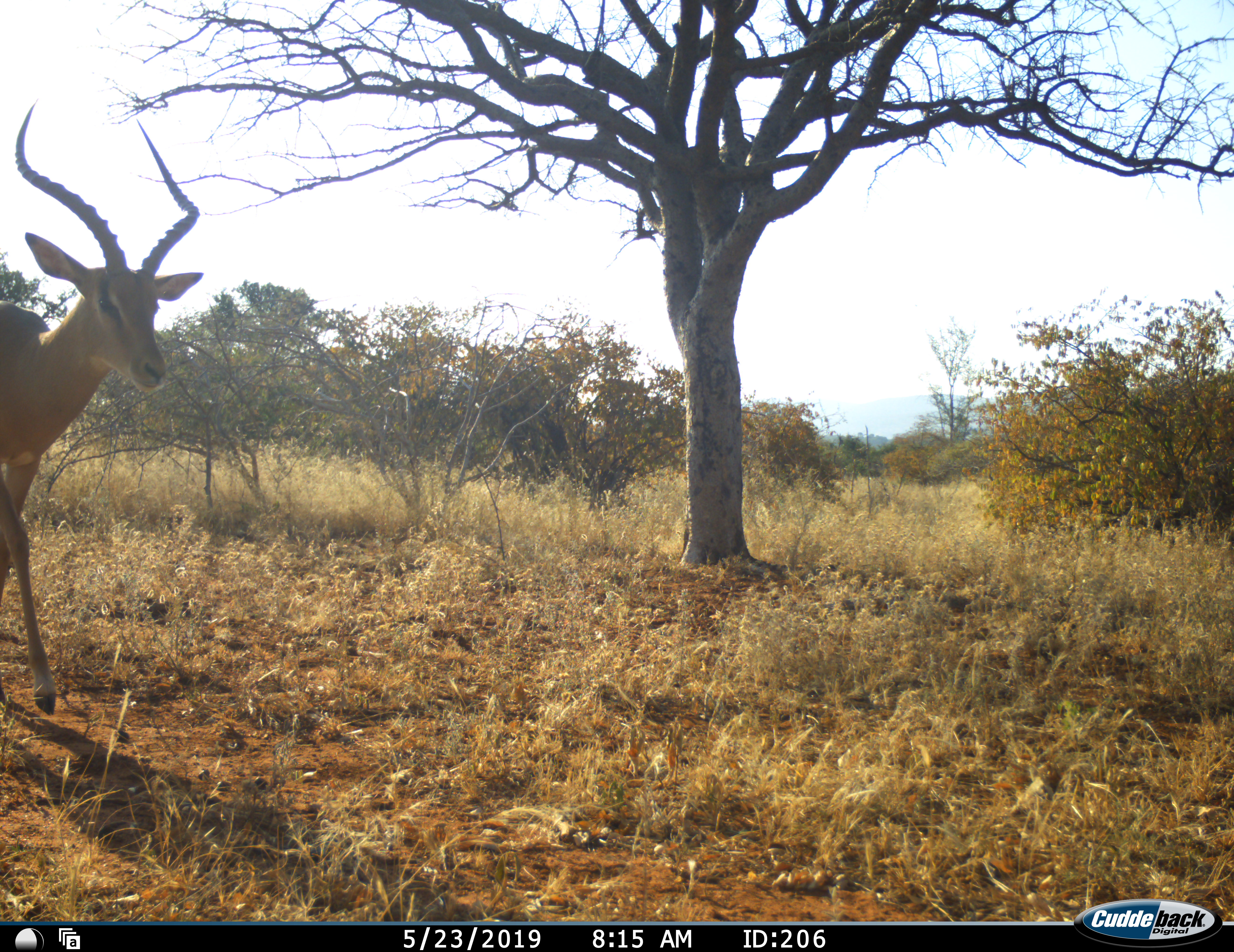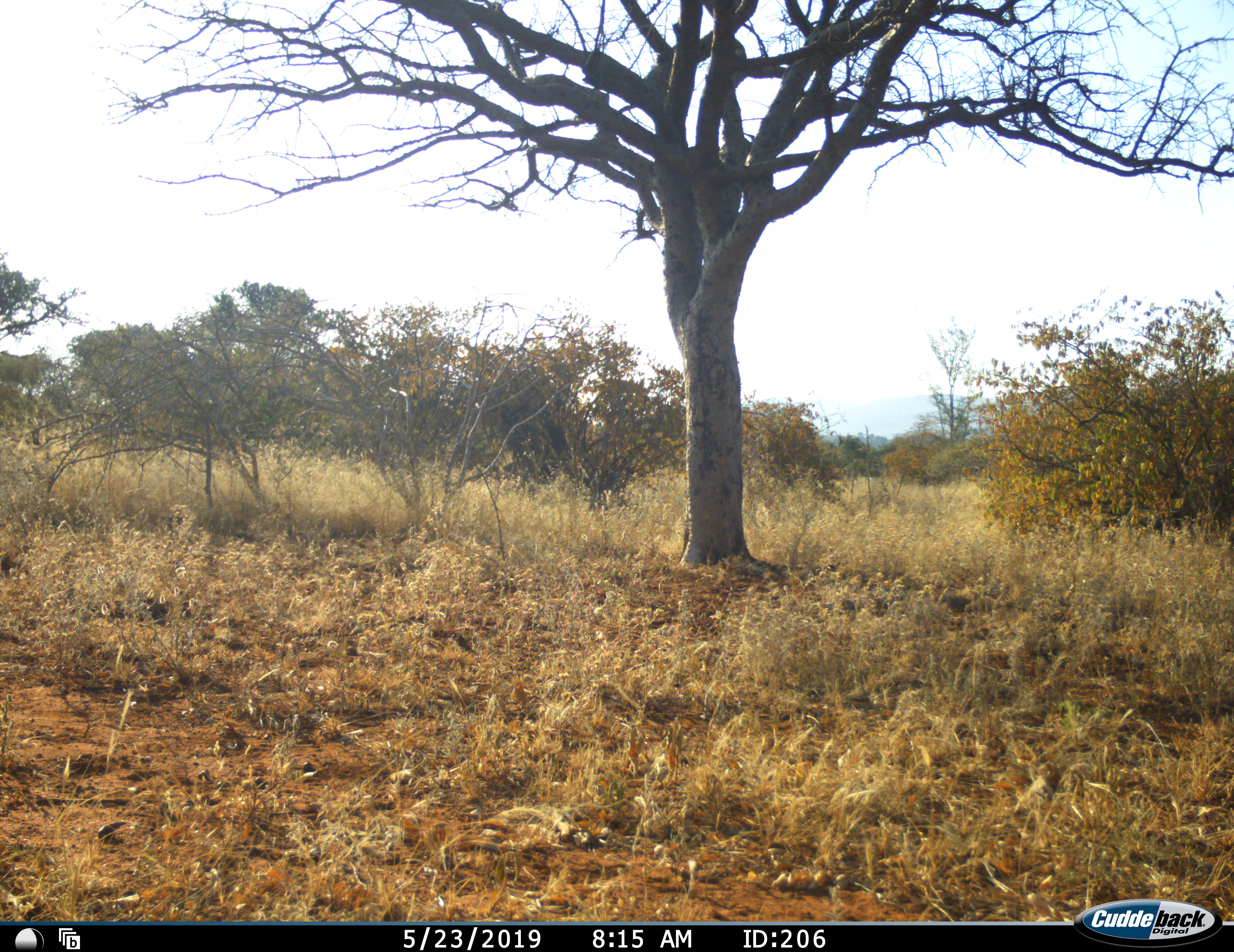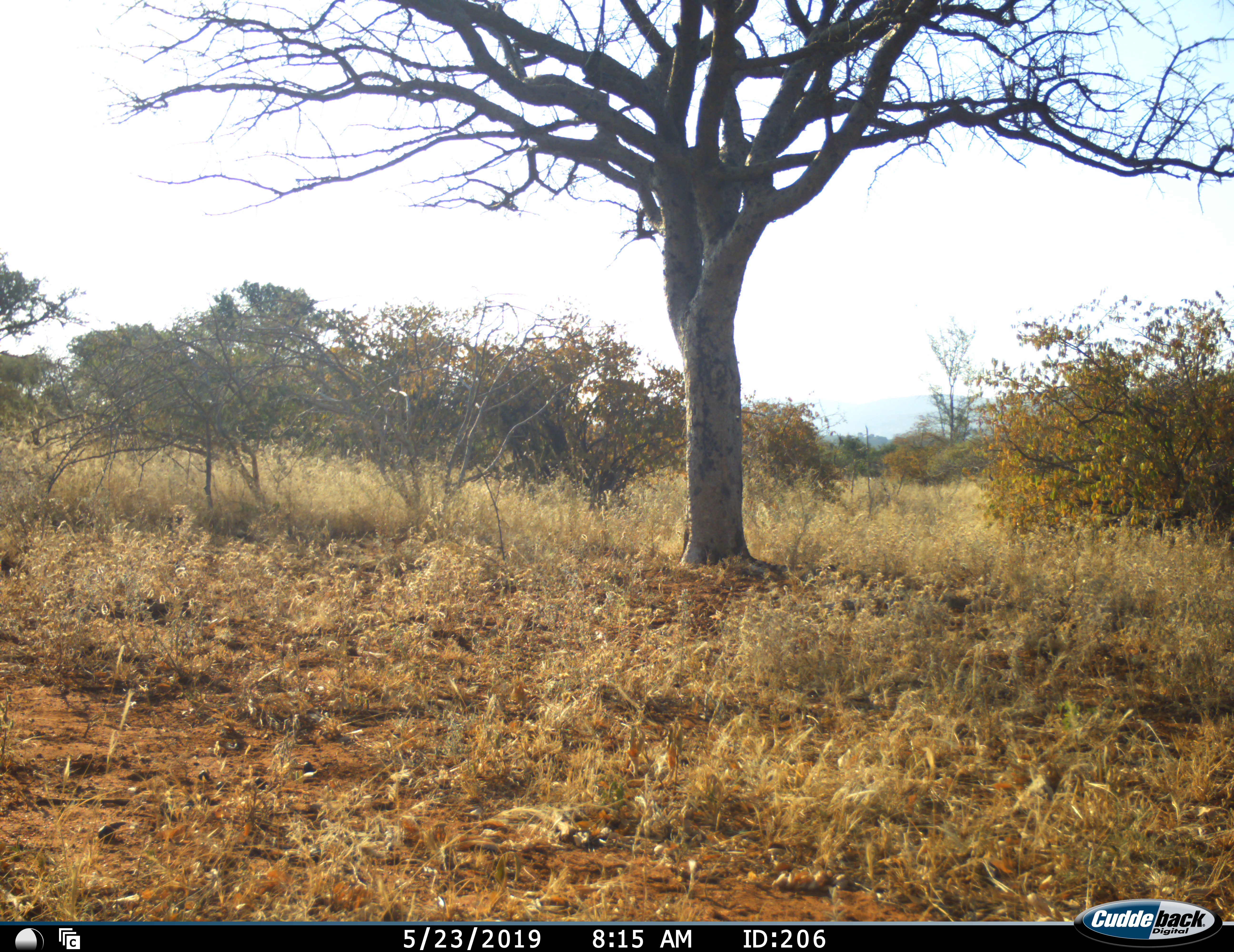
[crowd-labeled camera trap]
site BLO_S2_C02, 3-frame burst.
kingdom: Animalia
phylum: Chordata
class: Mammalia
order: Artiodactyla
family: Bovidae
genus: Aepyceros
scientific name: Aepyceros melampus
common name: impala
Impala (Aepyceros melampus), count 1. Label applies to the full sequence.